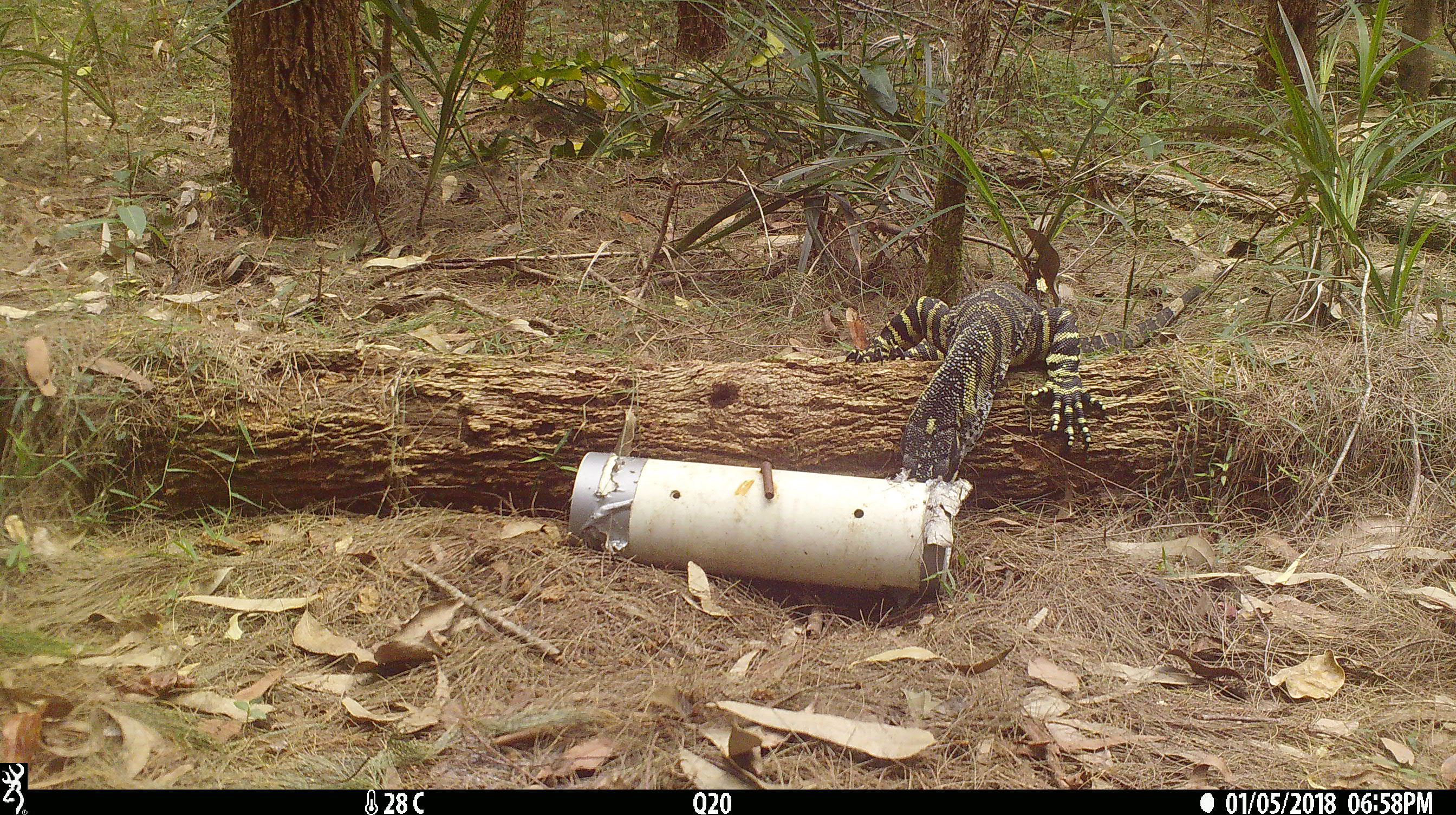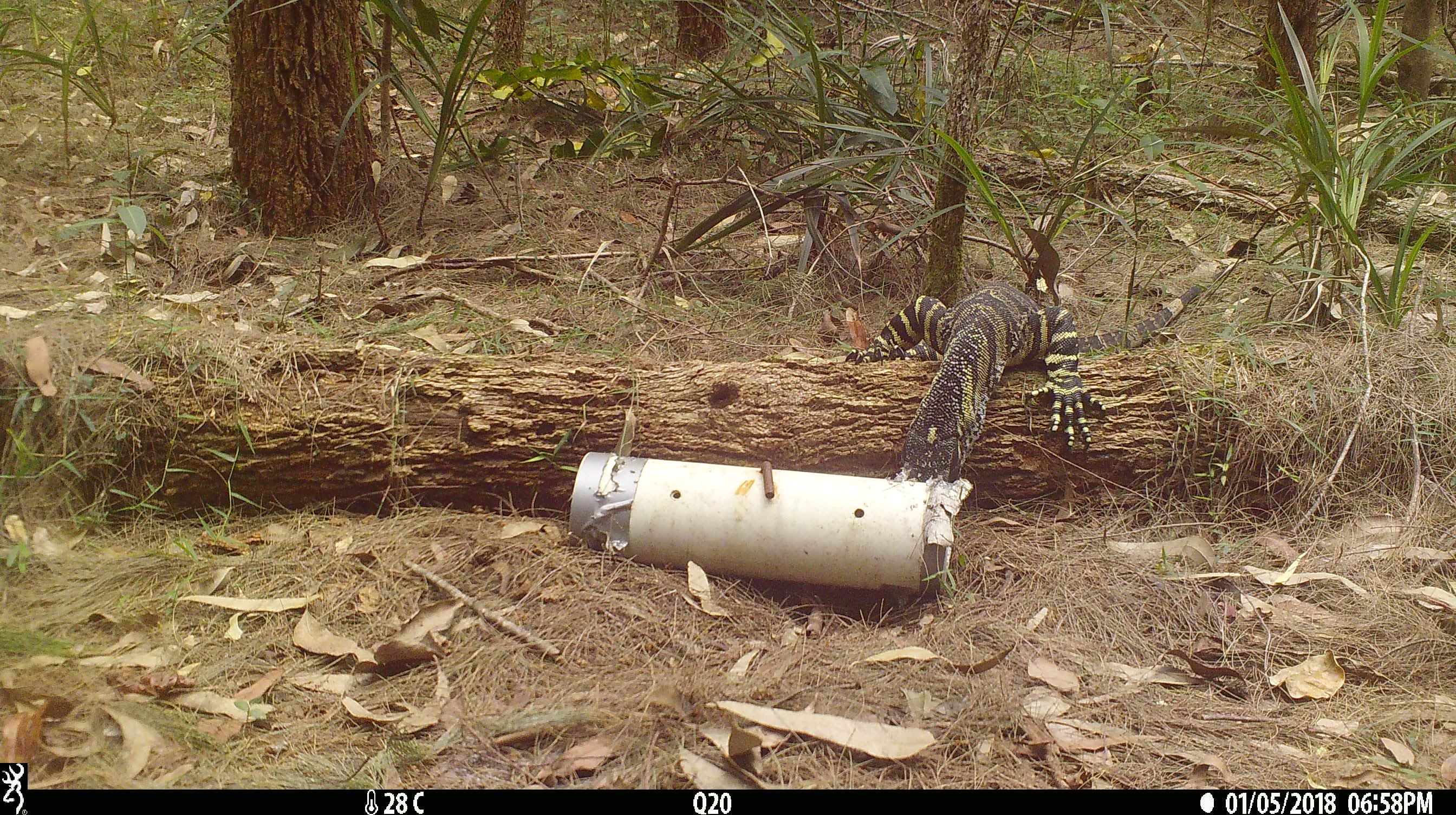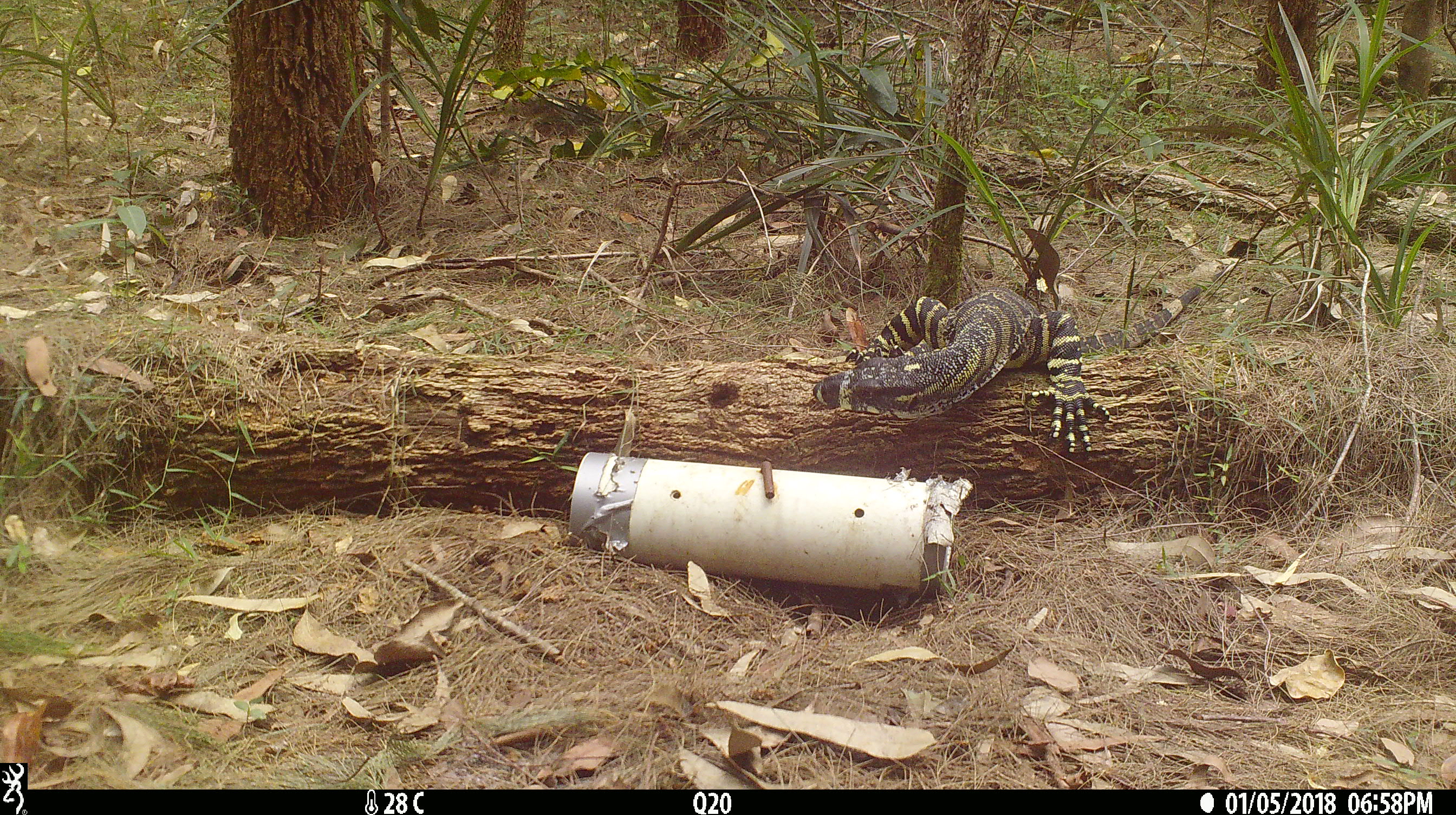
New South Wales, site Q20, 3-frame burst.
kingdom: Animalia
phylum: Chordata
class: Reptilia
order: Squamata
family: Varanidae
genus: Varanus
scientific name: Varanus varius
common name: lace monitor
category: goanna